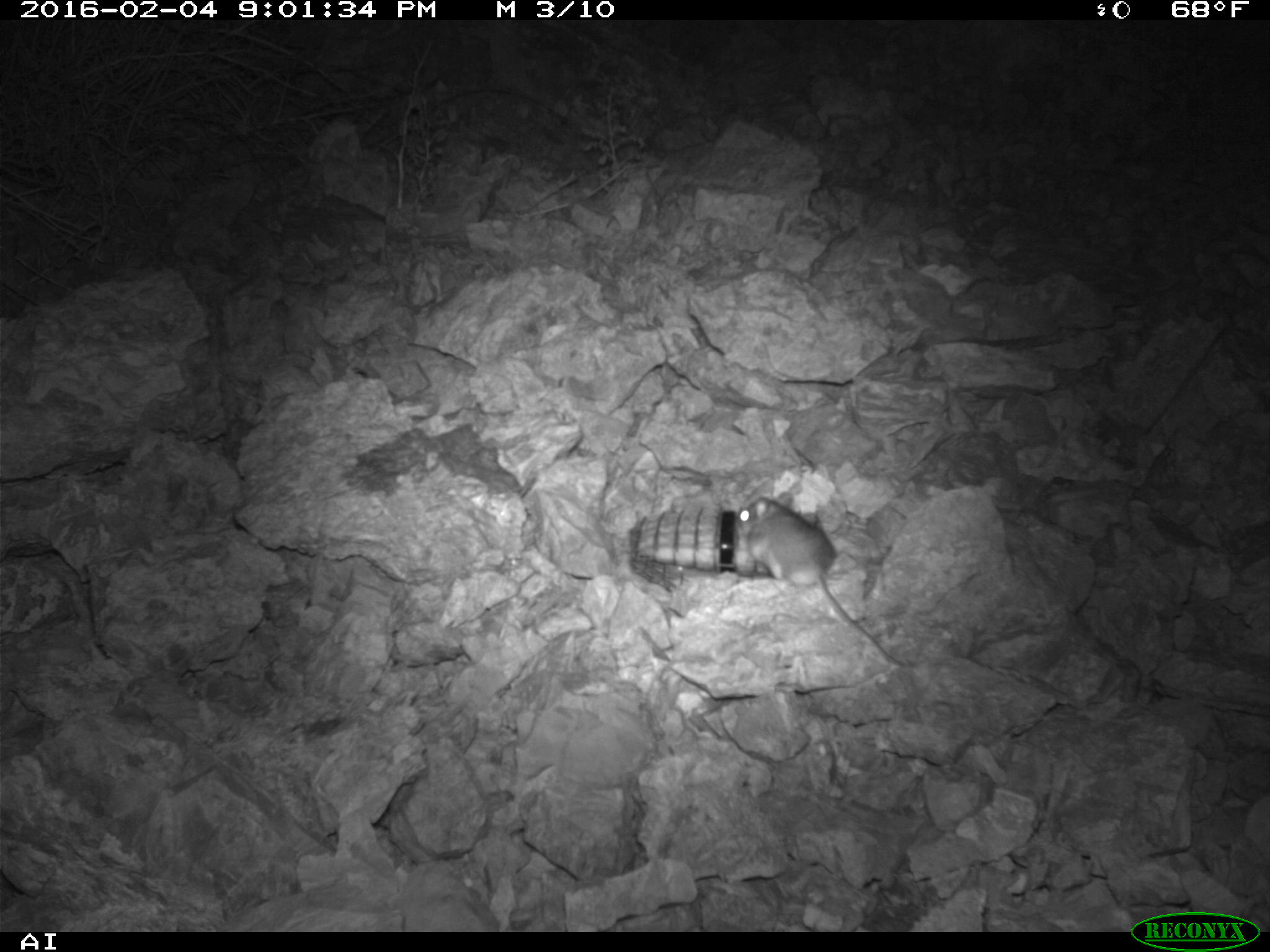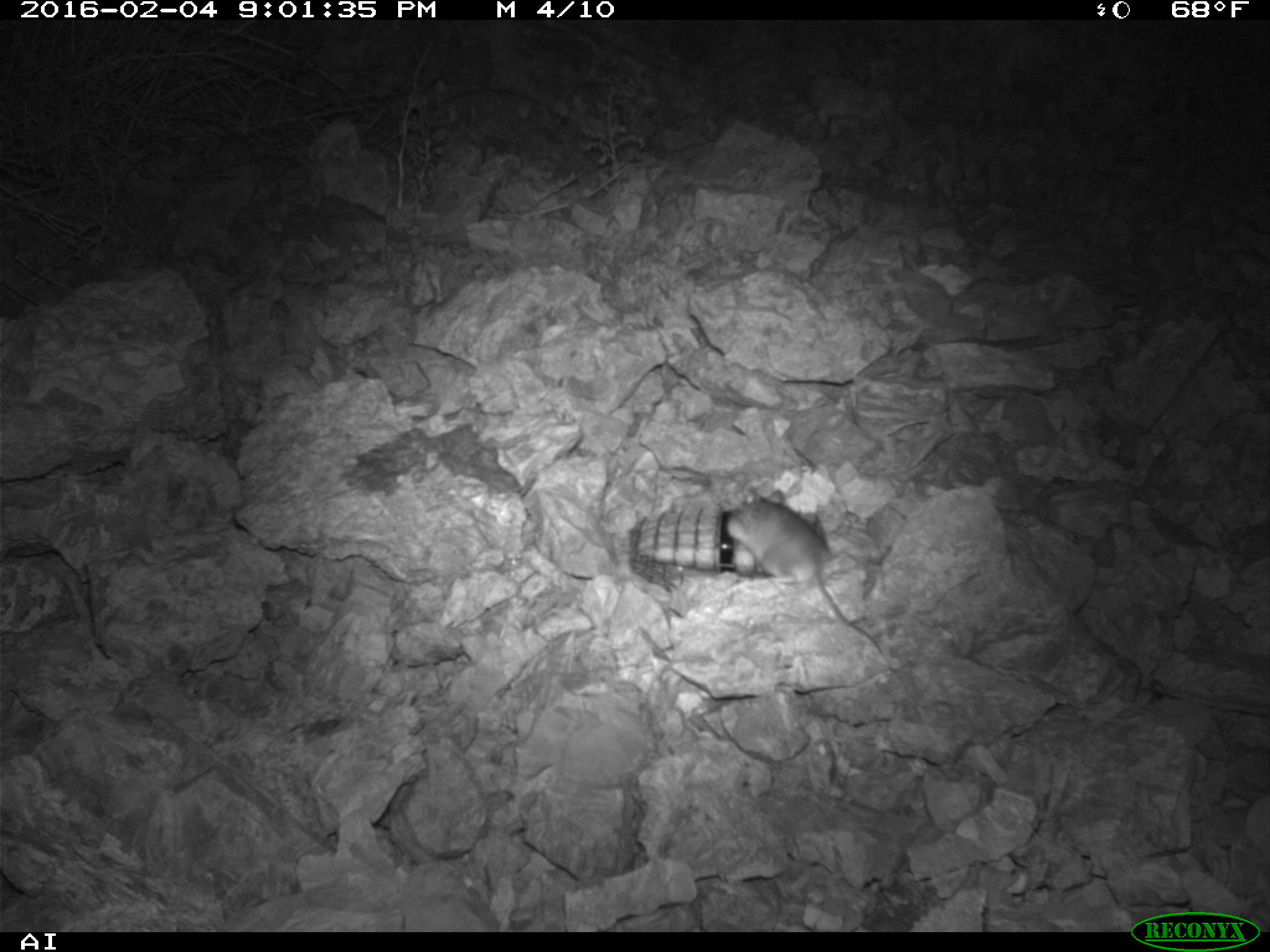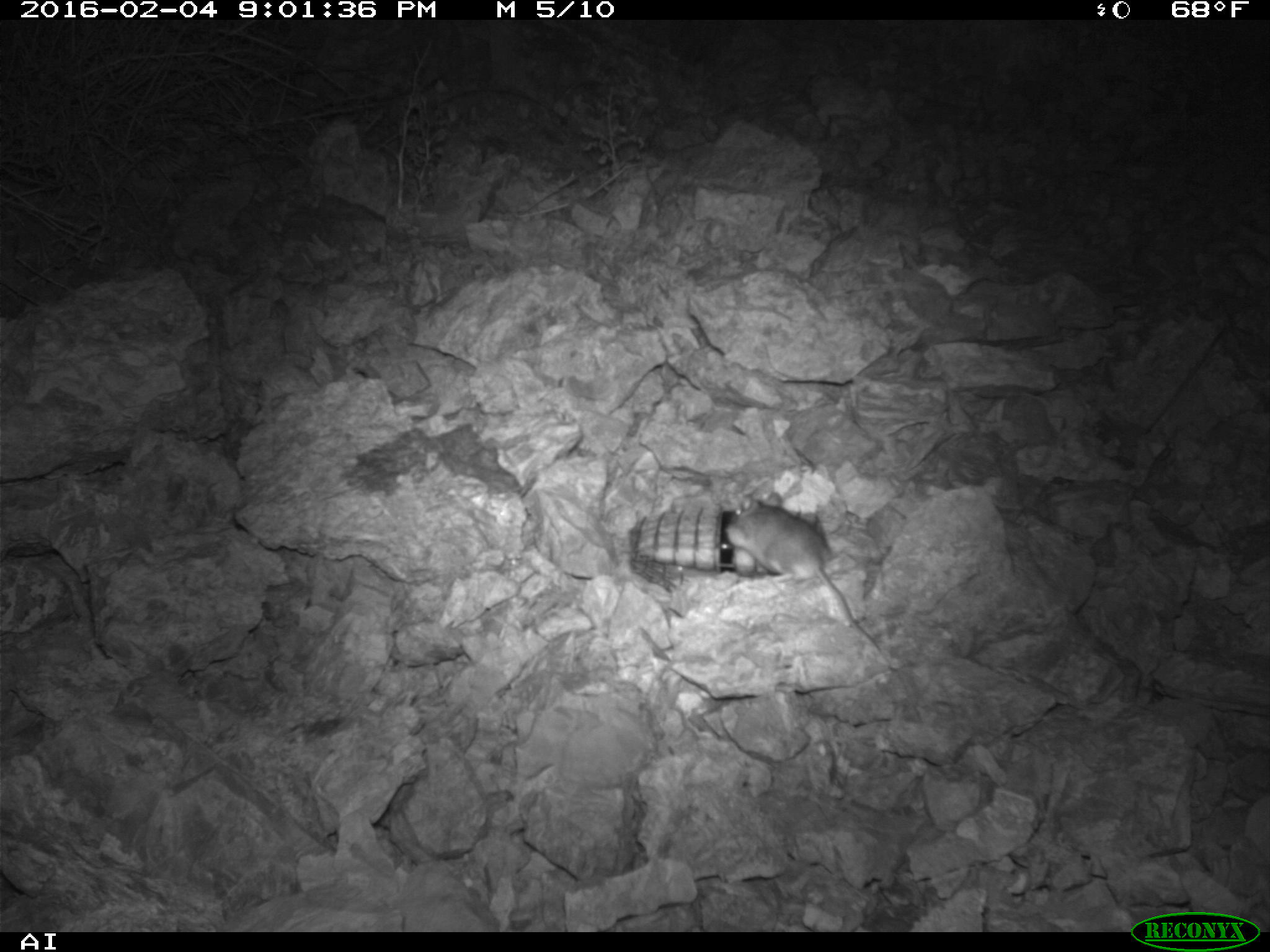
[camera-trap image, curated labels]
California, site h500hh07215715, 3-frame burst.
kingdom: Animalia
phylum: Chordata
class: Mammalia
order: Rodentia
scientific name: Rodentia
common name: rodent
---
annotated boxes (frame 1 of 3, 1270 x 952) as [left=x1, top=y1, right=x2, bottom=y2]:
rodent: [left=737, top=491, right=912, bottom=667]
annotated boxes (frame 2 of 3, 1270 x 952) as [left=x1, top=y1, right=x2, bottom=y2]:
rodent: [left=724, top=488, right=892, bottom=668]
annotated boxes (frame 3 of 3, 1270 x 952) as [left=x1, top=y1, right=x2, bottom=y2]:
rodent: [left=730, top=493, right=881, bottom=648]